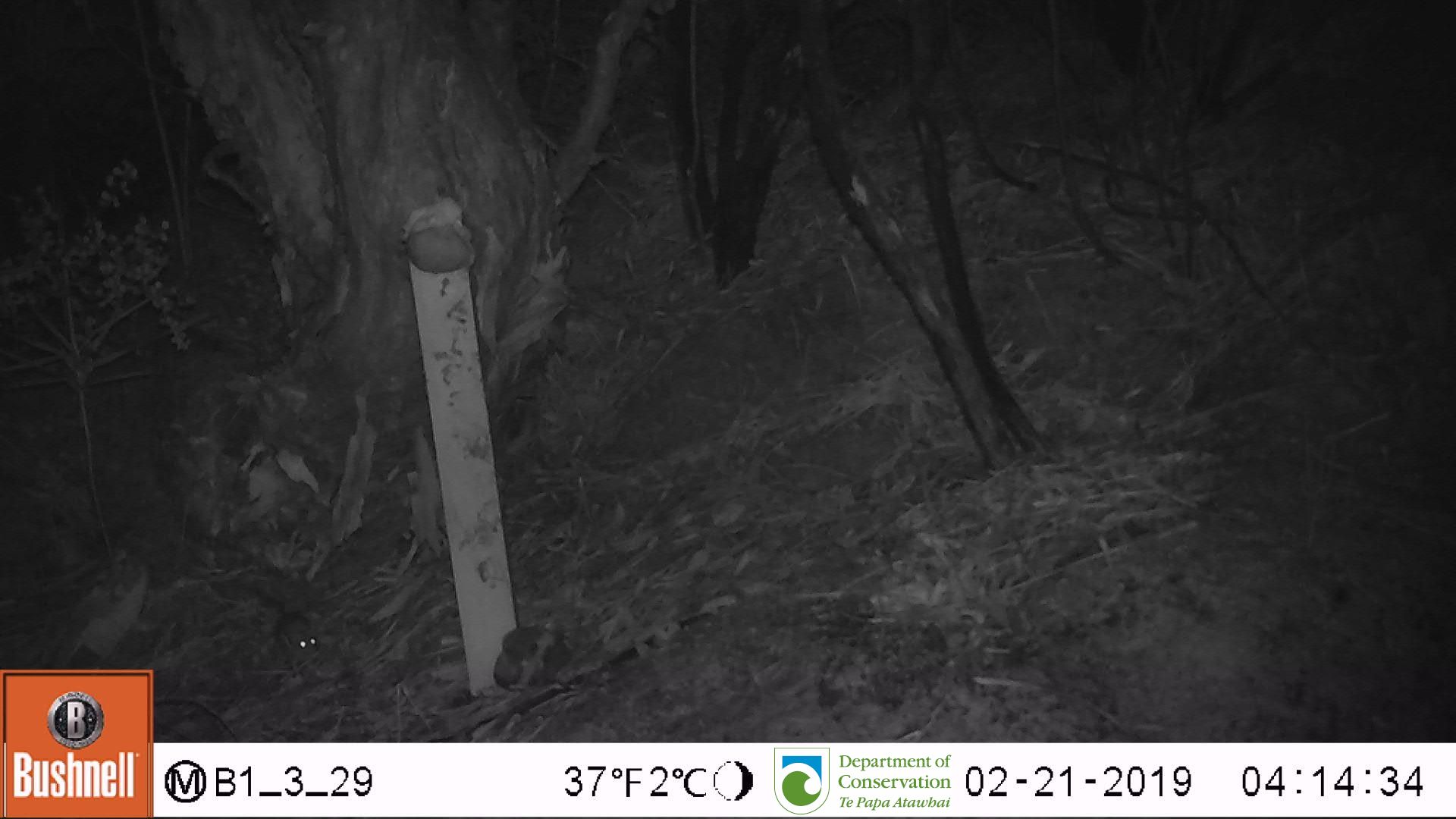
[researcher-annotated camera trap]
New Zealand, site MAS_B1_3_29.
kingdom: Animalia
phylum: Chordata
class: Mammalia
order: Rodentia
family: Muridae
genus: Mus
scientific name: Mus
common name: mouse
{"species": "mouse (Mus)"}